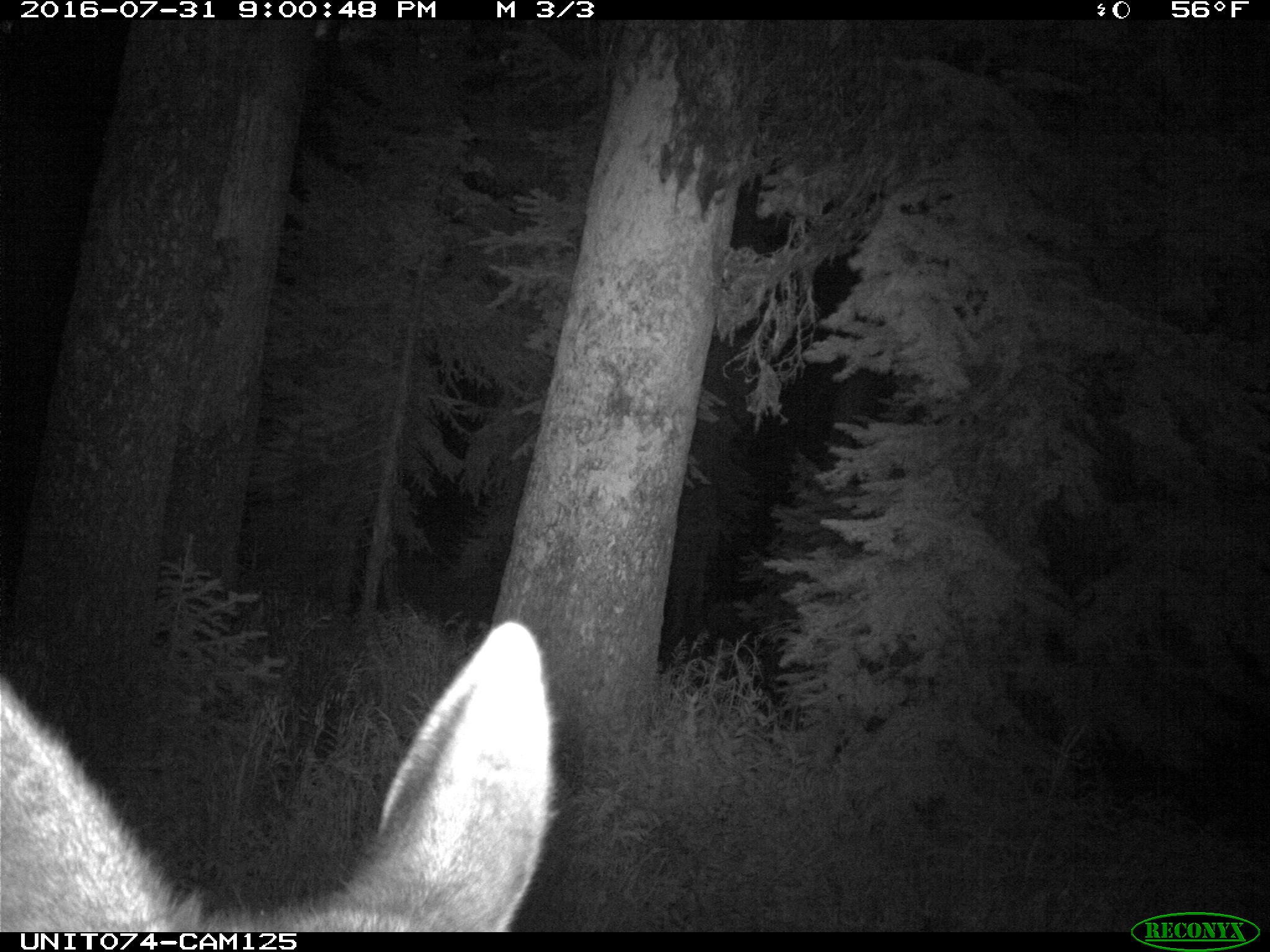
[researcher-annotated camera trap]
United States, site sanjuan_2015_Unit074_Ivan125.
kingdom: Animalia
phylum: Chordata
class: Mammalia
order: Artiodactyla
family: Cervidae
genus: Cervus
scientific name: Cervus elaphus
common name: red deer